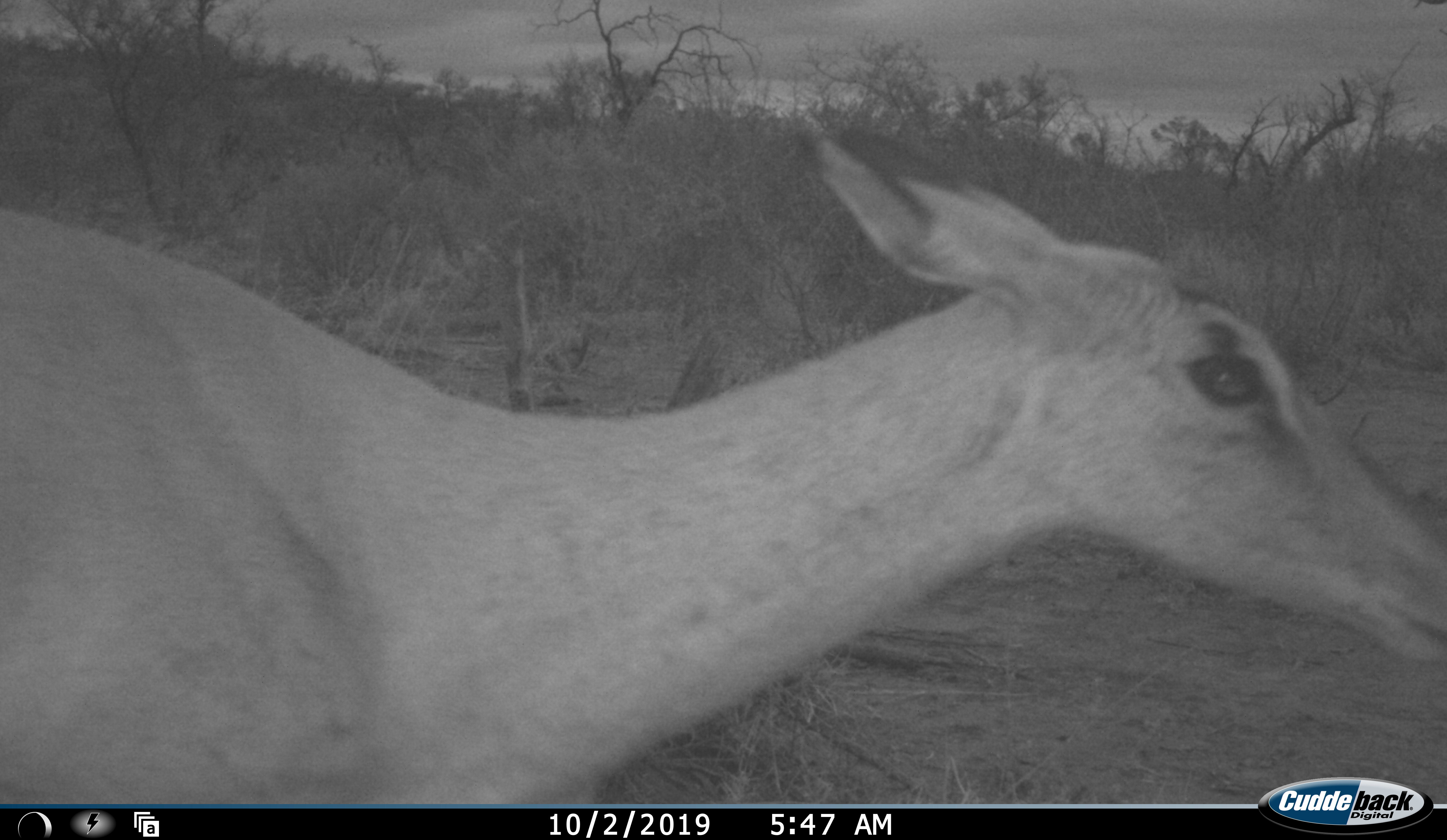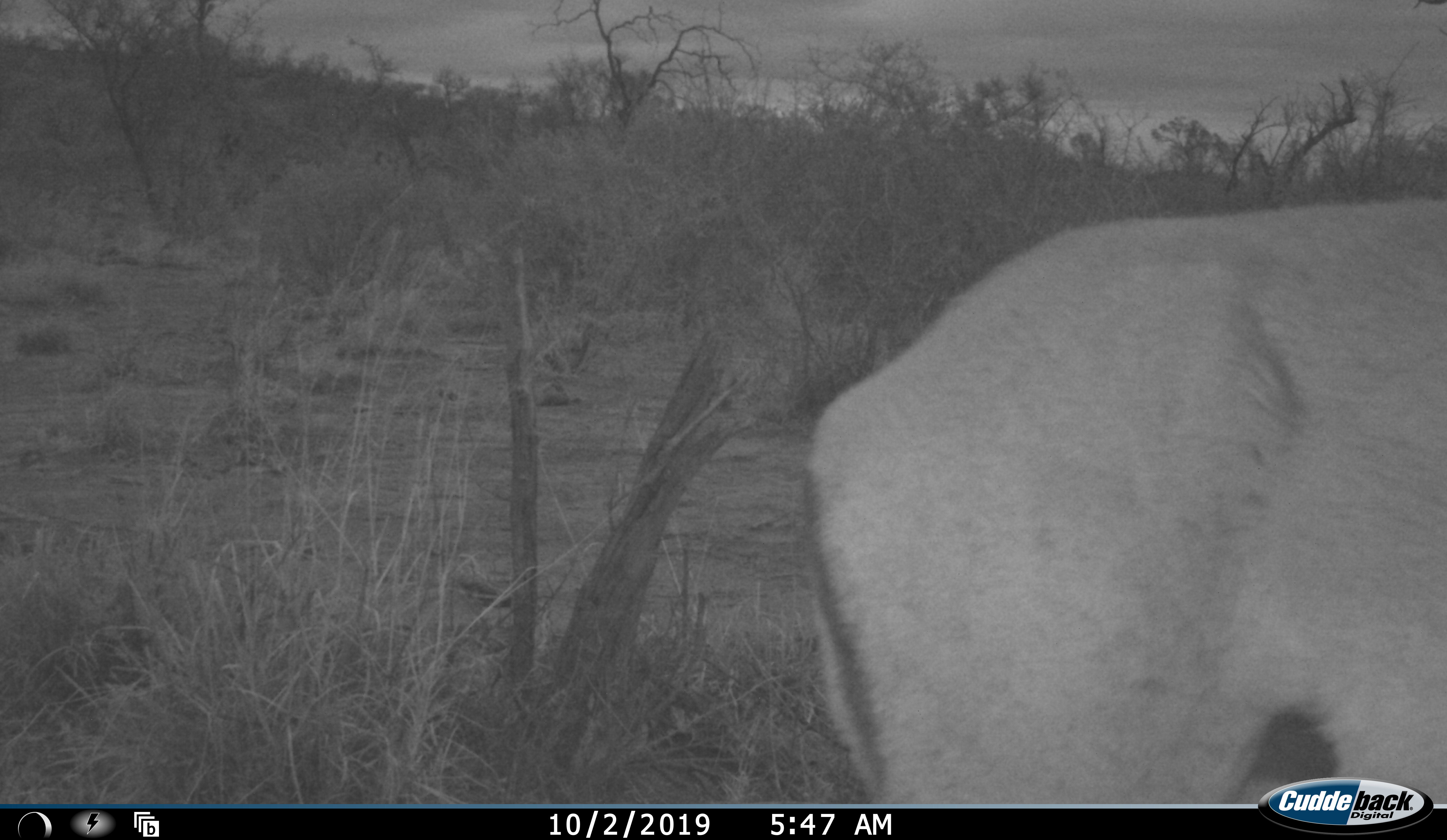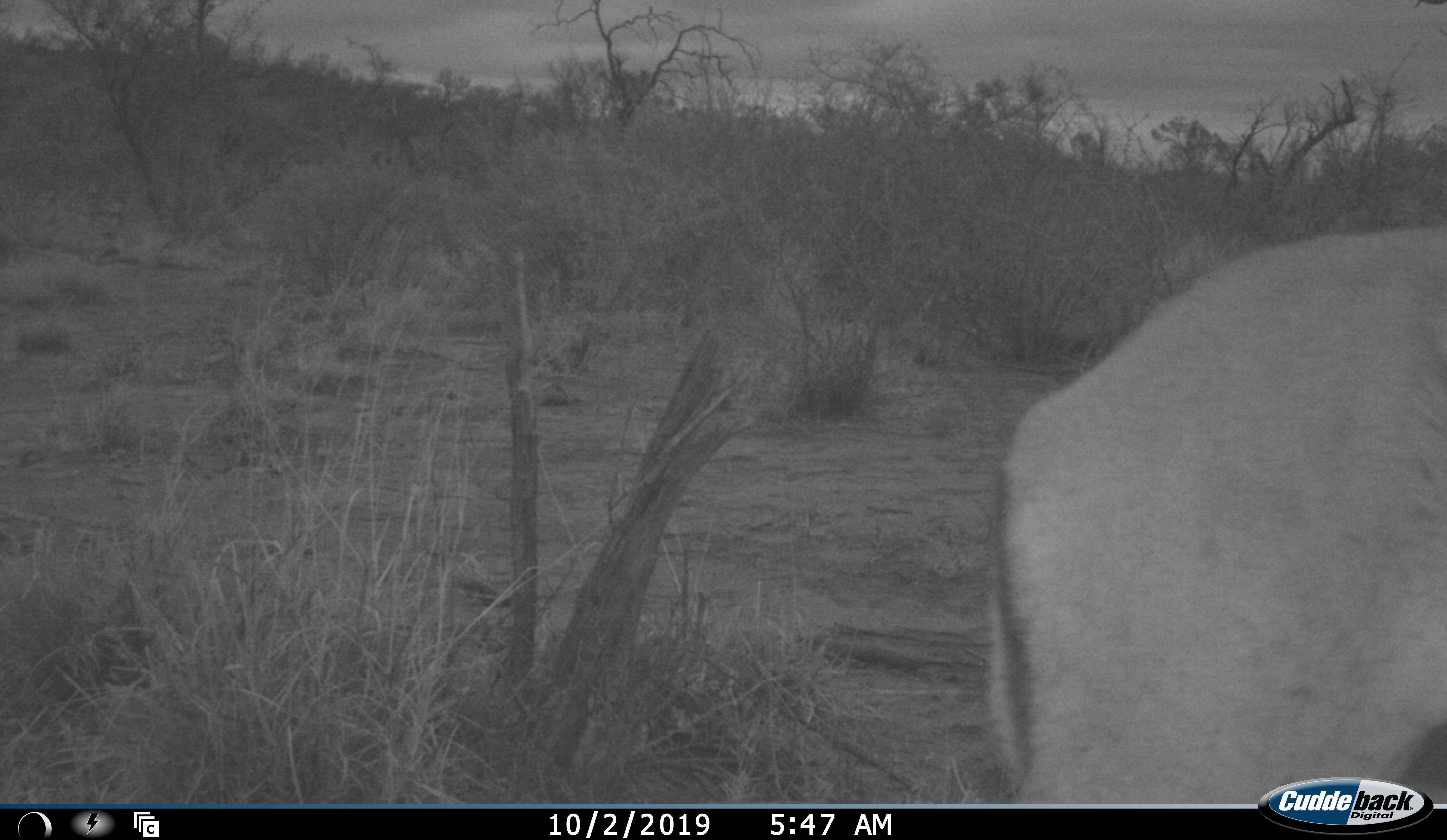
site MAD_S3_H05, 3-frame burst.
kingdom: Animalia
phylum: Chordata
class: Mammalia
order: Artiodactyla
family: Bovidae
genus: Aepyceros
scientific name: Aepyceros melampus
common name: impala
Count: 1.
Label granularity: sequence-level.